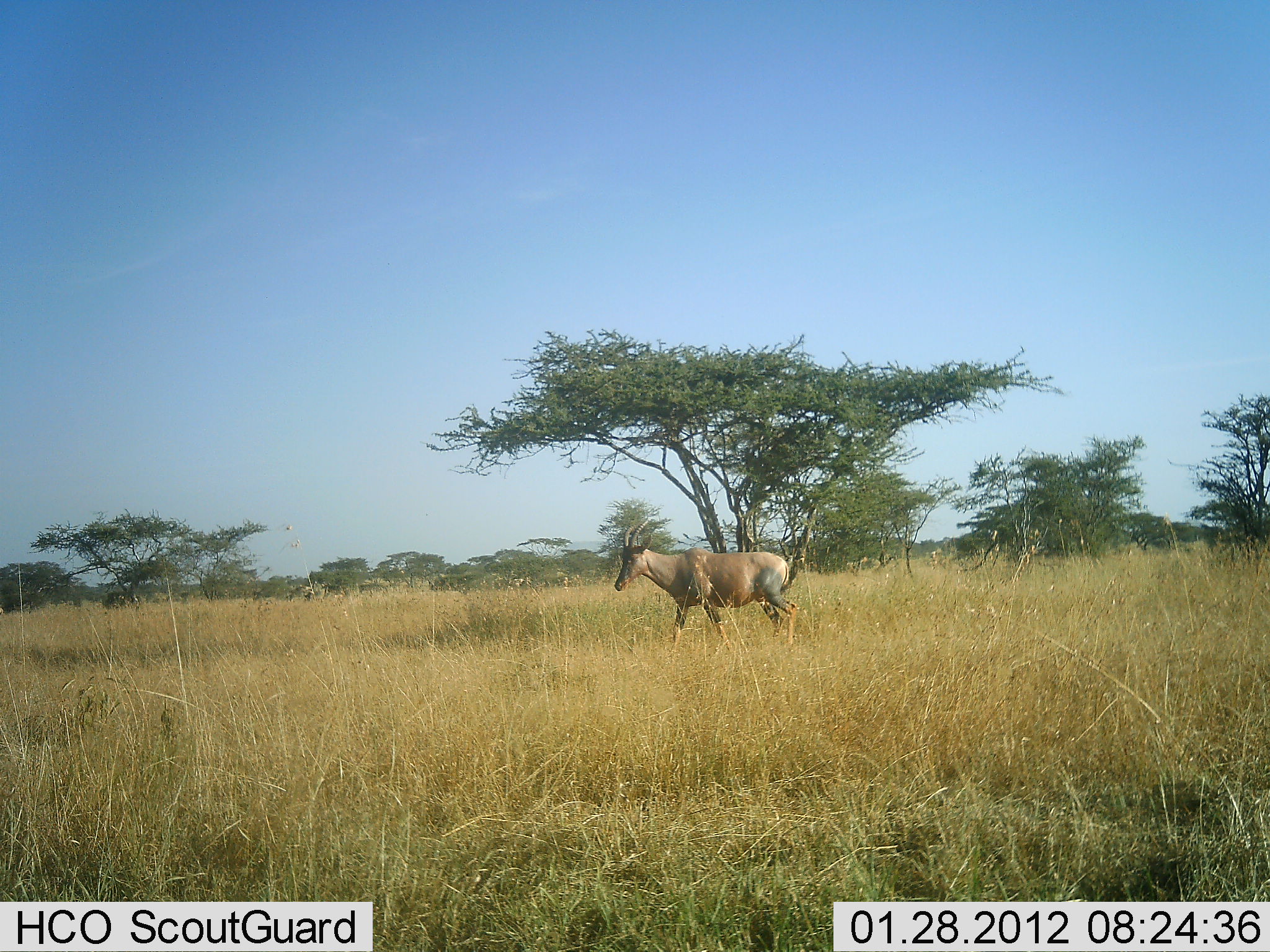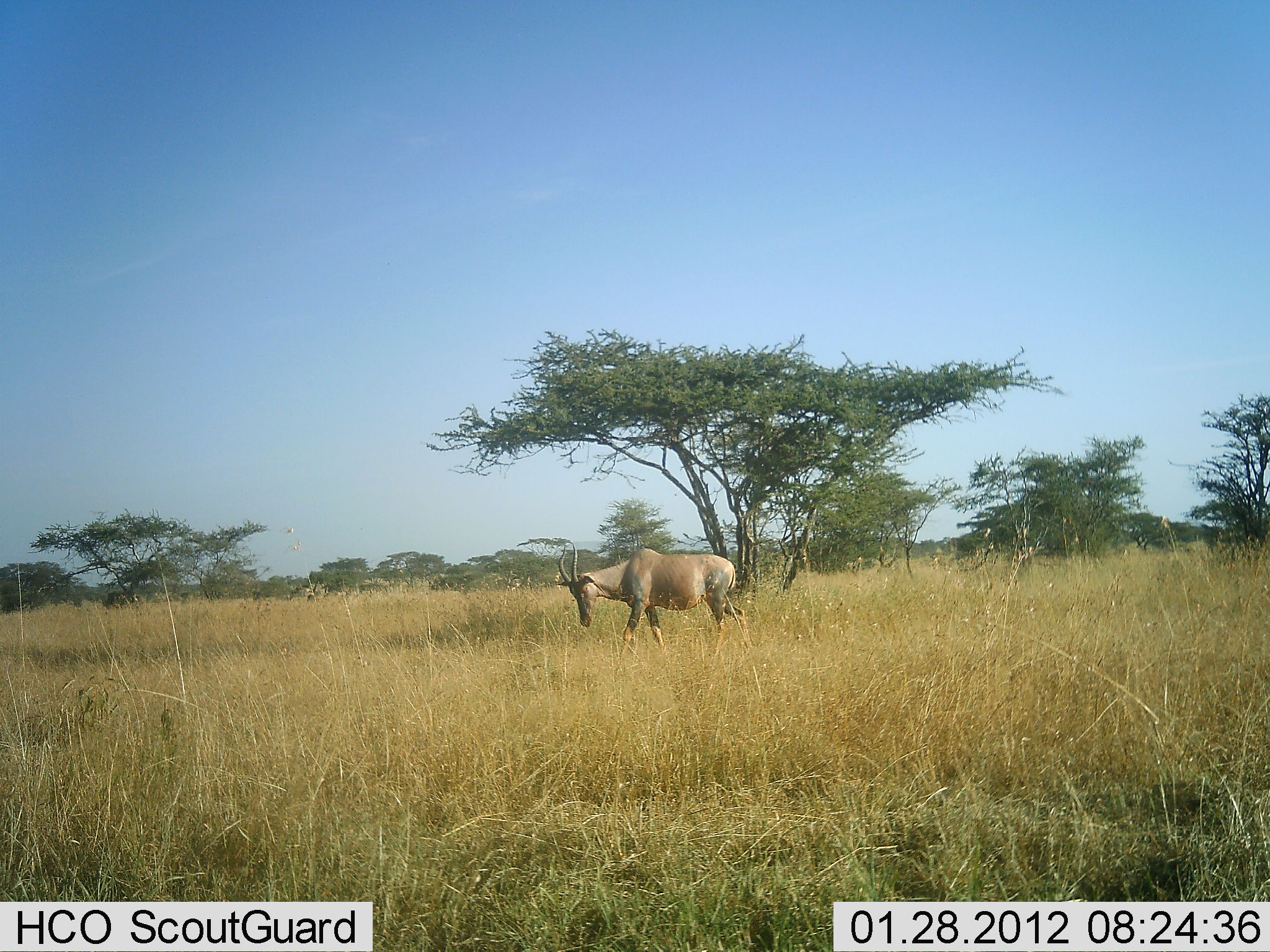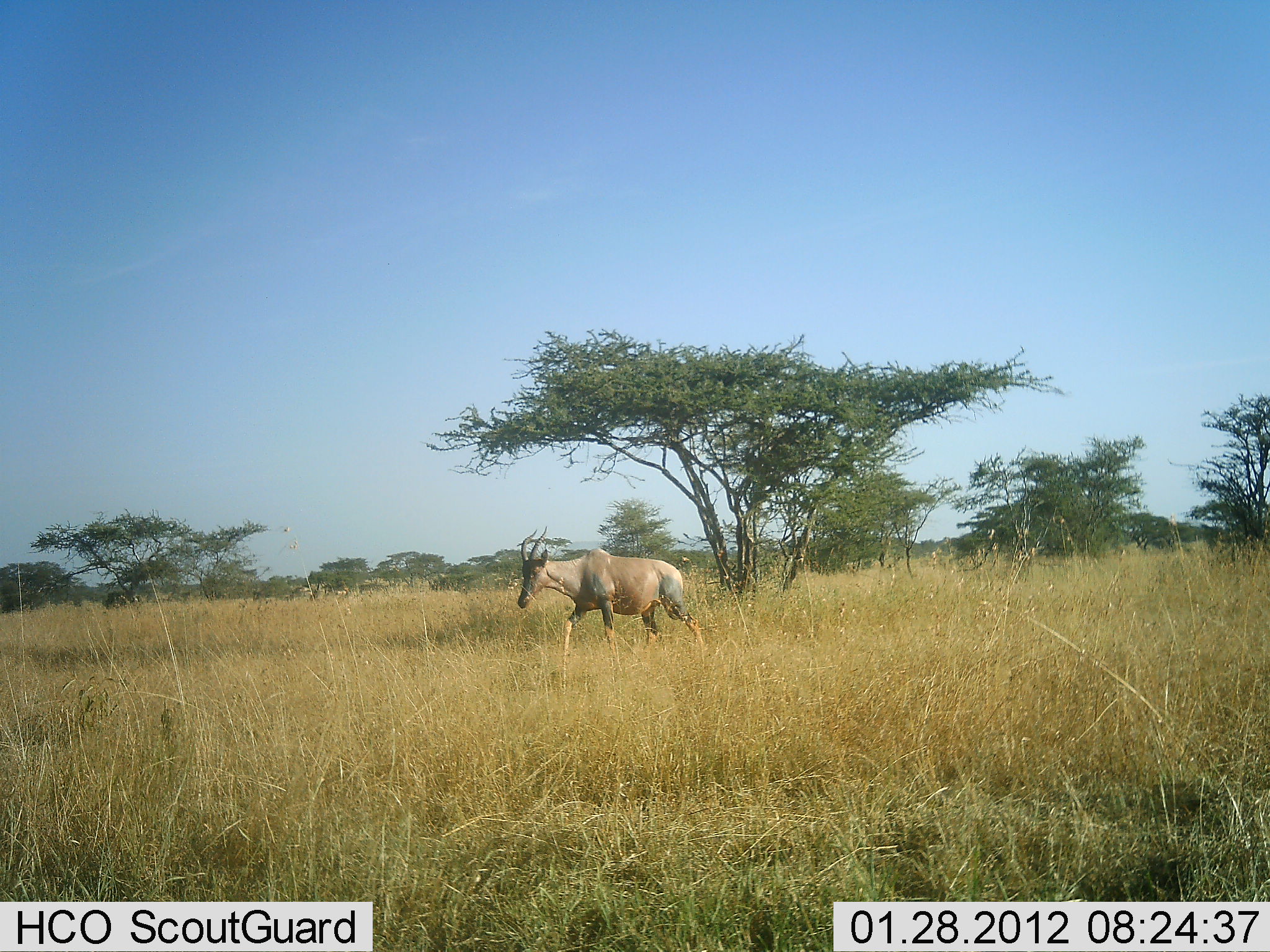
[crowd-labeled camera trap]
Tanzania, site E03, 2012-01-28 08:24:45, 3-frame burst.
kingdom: Animalia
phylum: Chordata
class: Mammalia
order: Artiodactyla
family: Bovidae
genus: Damaliscus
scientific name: Damaliscus lunatus jimela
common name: topi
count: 1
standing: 20%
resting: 0%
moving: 87%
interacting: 0%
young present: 0%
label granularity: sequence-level